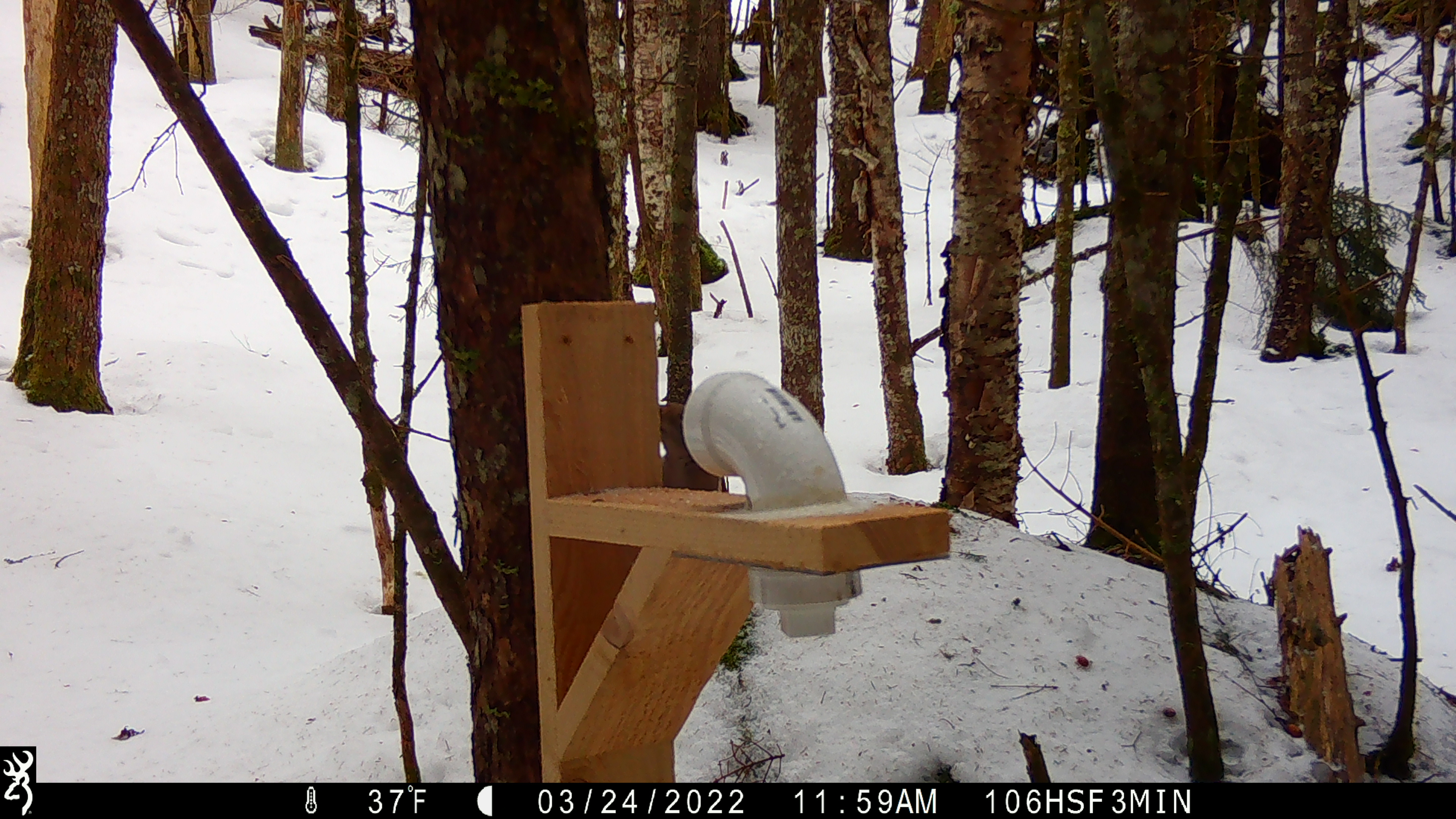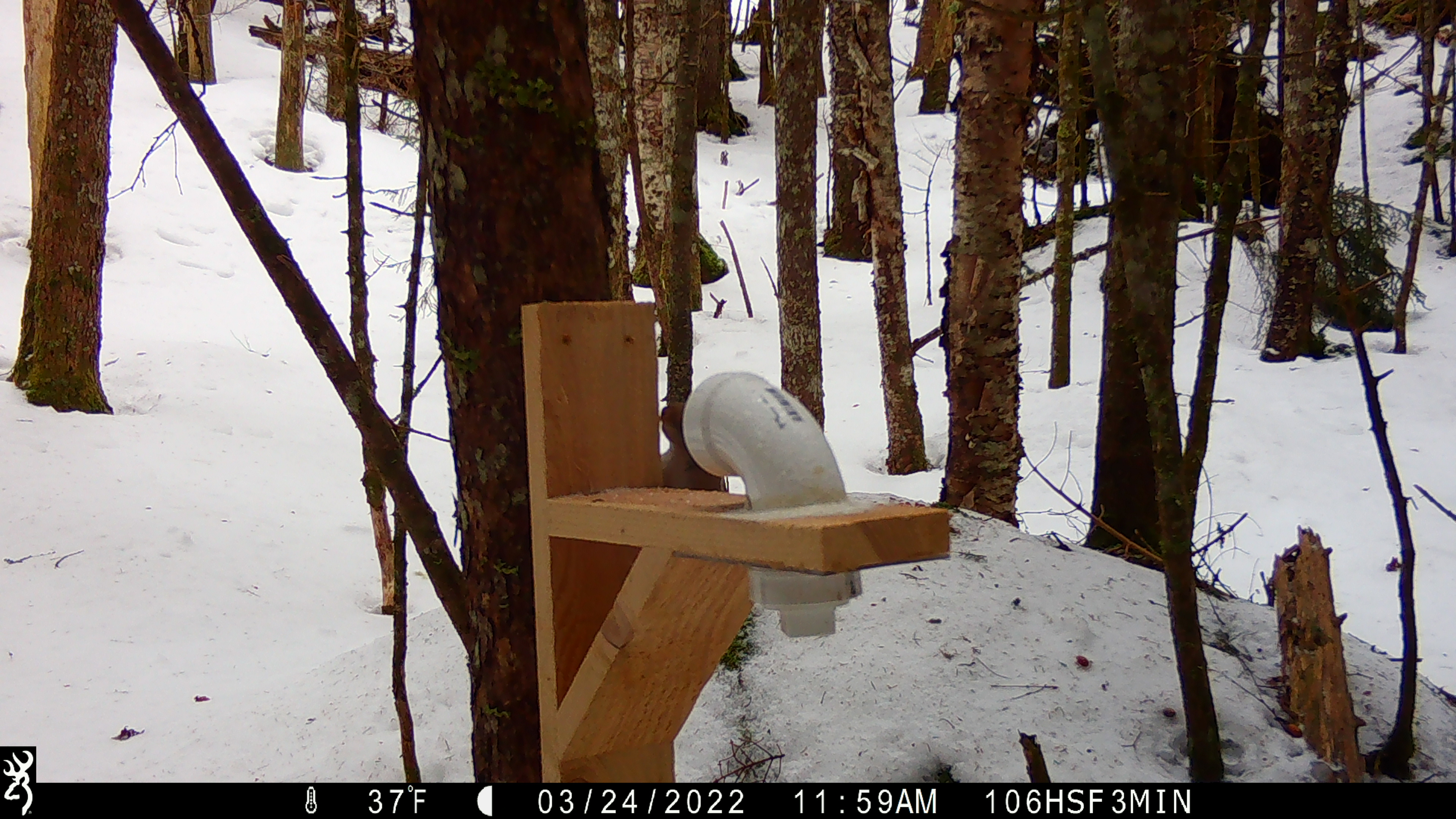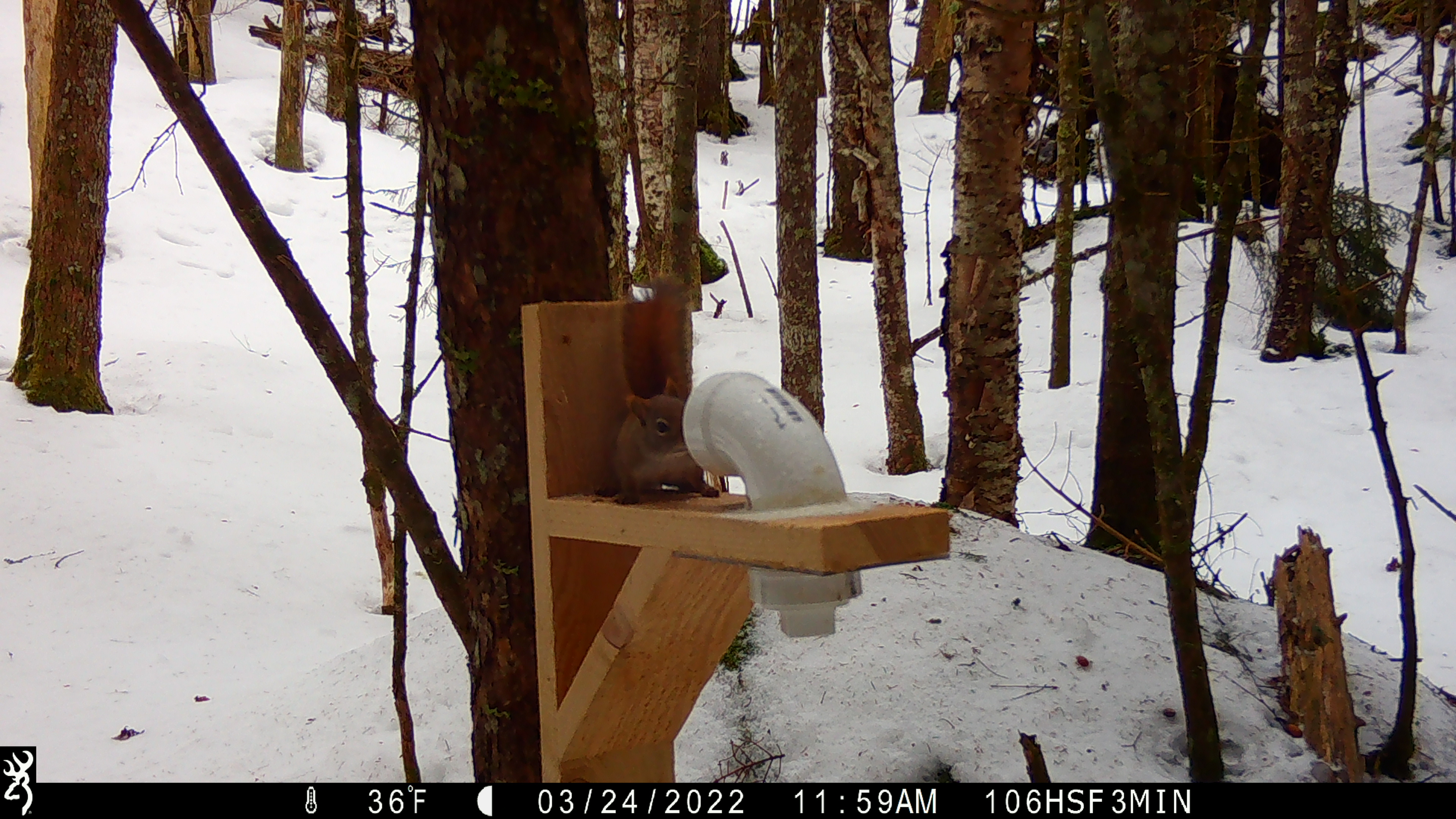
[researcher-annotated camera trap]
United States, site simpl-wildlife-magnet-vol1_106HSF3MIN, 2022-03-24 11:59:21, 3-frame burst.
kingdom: Animalia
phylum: Chordata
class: Mammalia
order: Rodentia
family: Sciuridae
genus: Tamiasciurus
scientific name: Tamiasciurus hudsonicus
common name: red squirrel